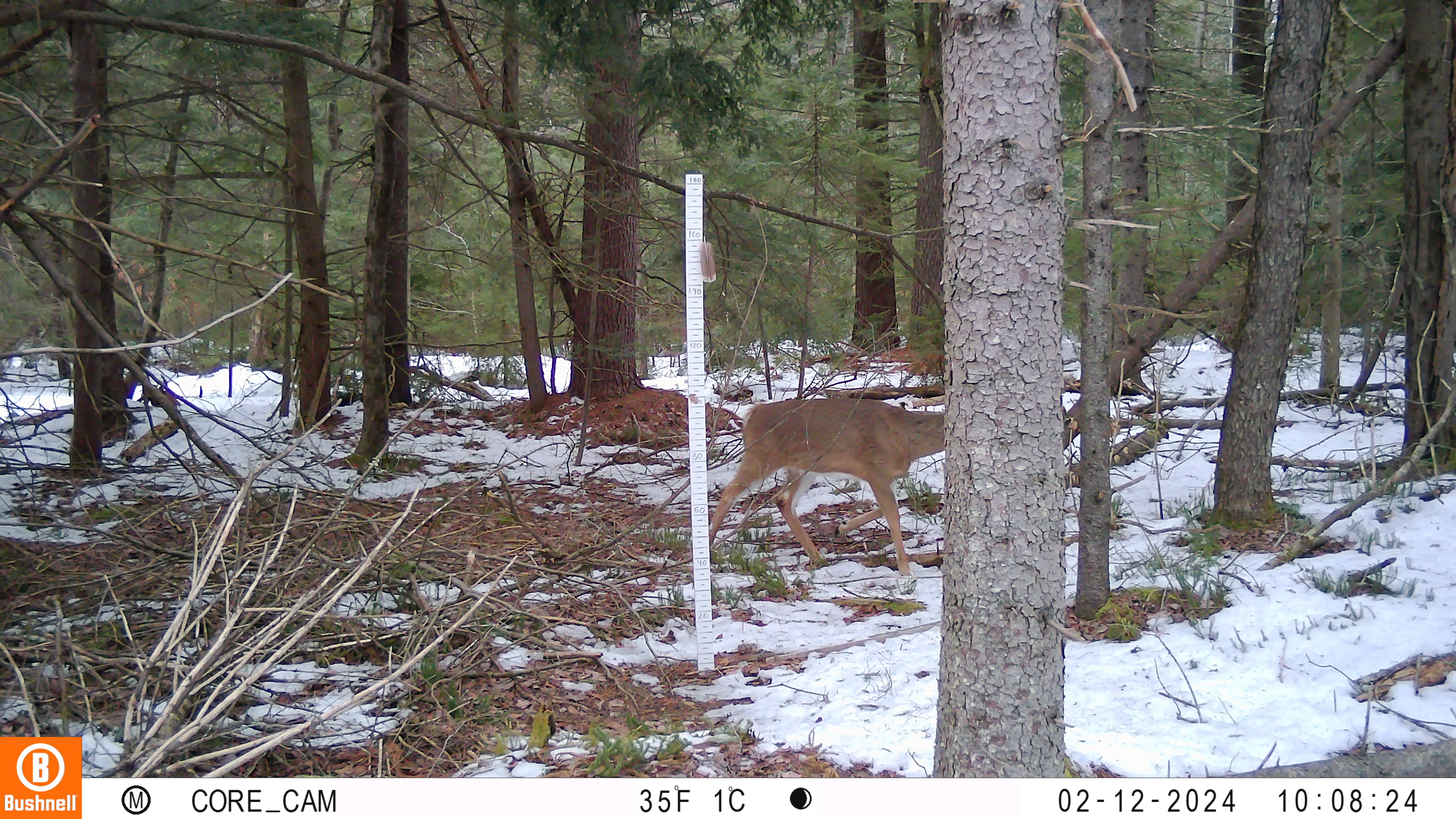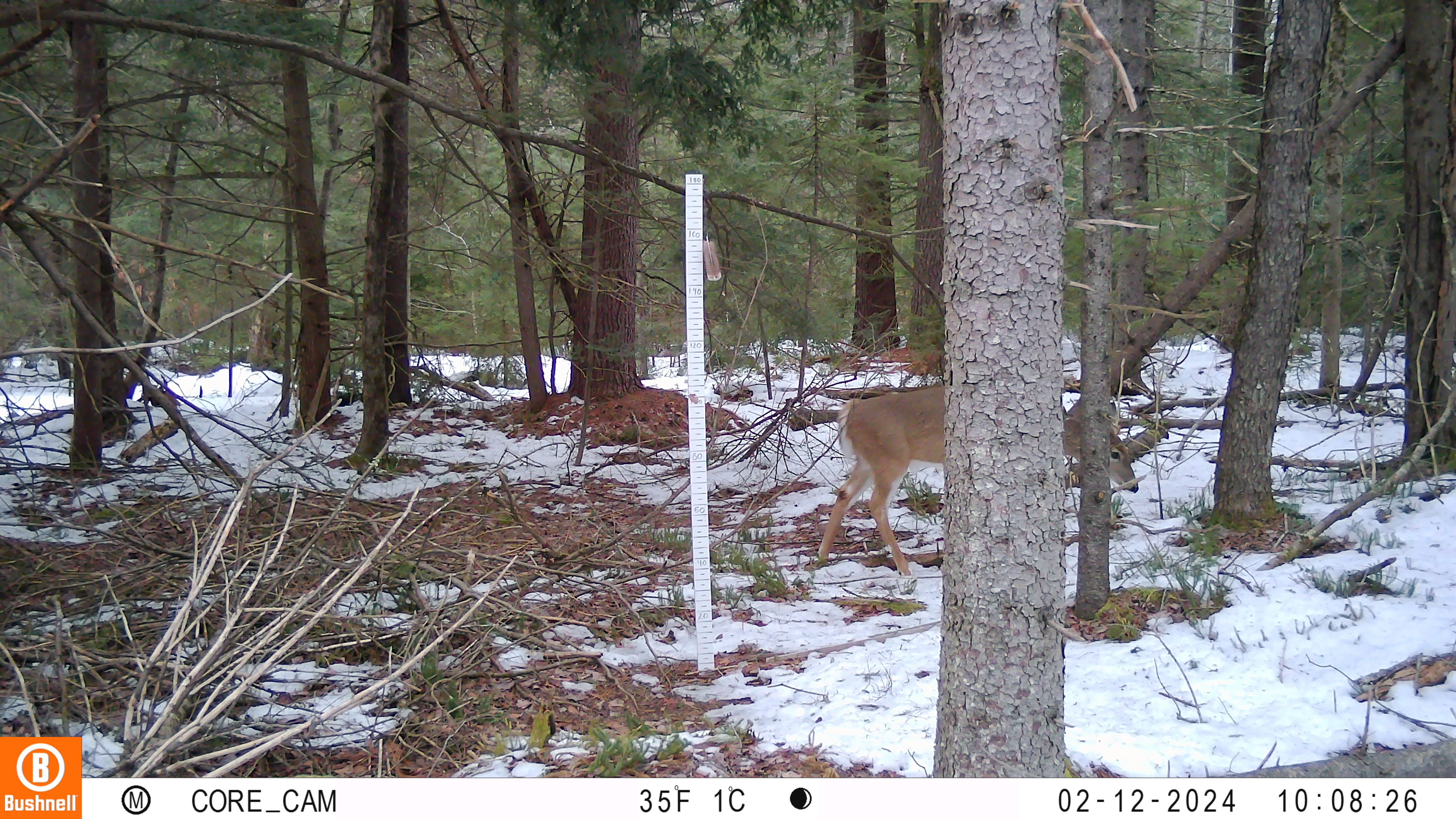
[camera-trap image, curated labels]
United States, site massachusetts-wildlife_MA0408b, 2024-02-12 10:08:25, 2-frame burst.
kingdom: Animalia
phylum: Chordata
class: Mammalia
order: Artiodactyla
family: Cervidae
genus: Odocoileus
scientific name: Odocoileus virginianus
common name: white-tailed deer